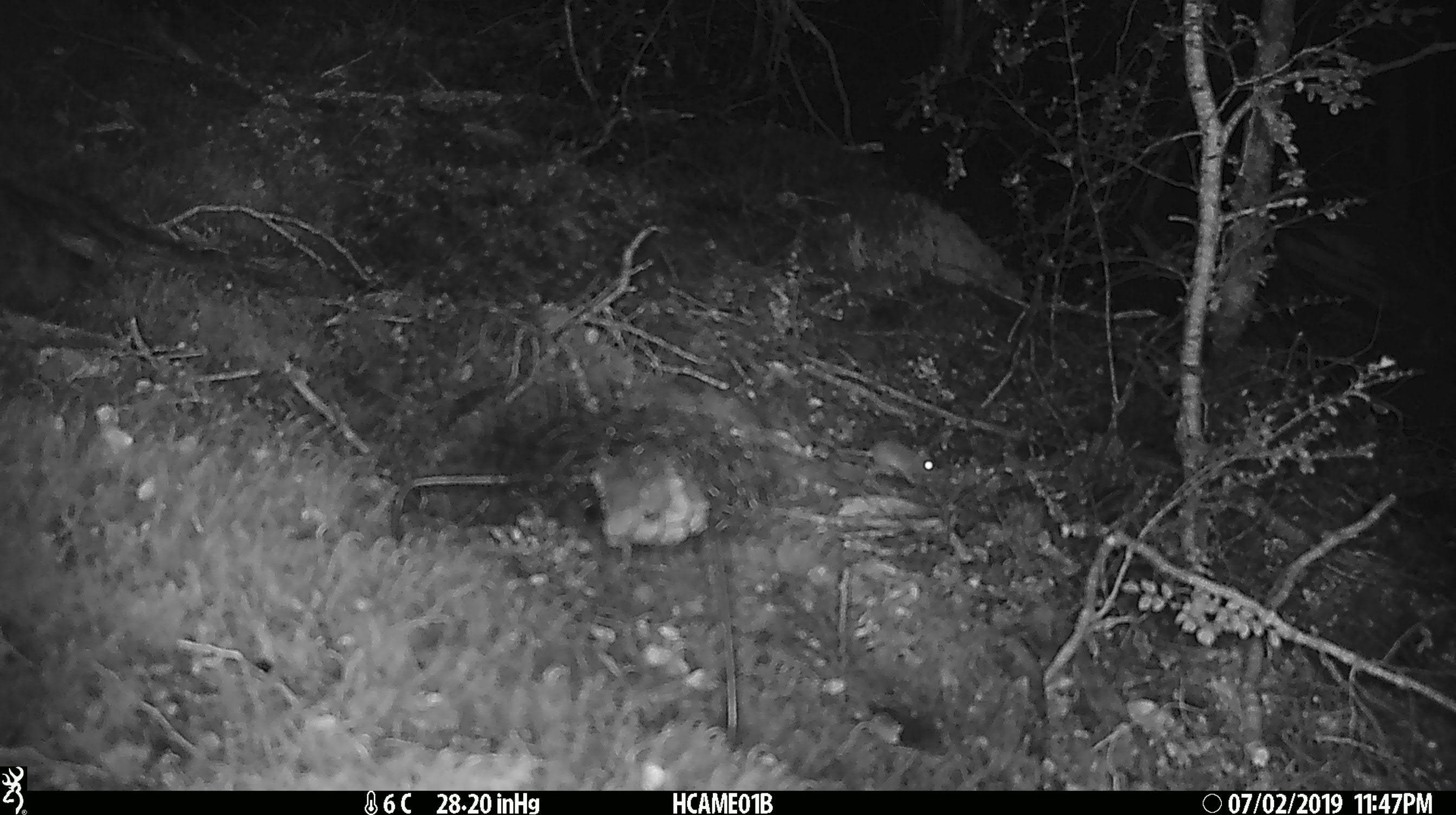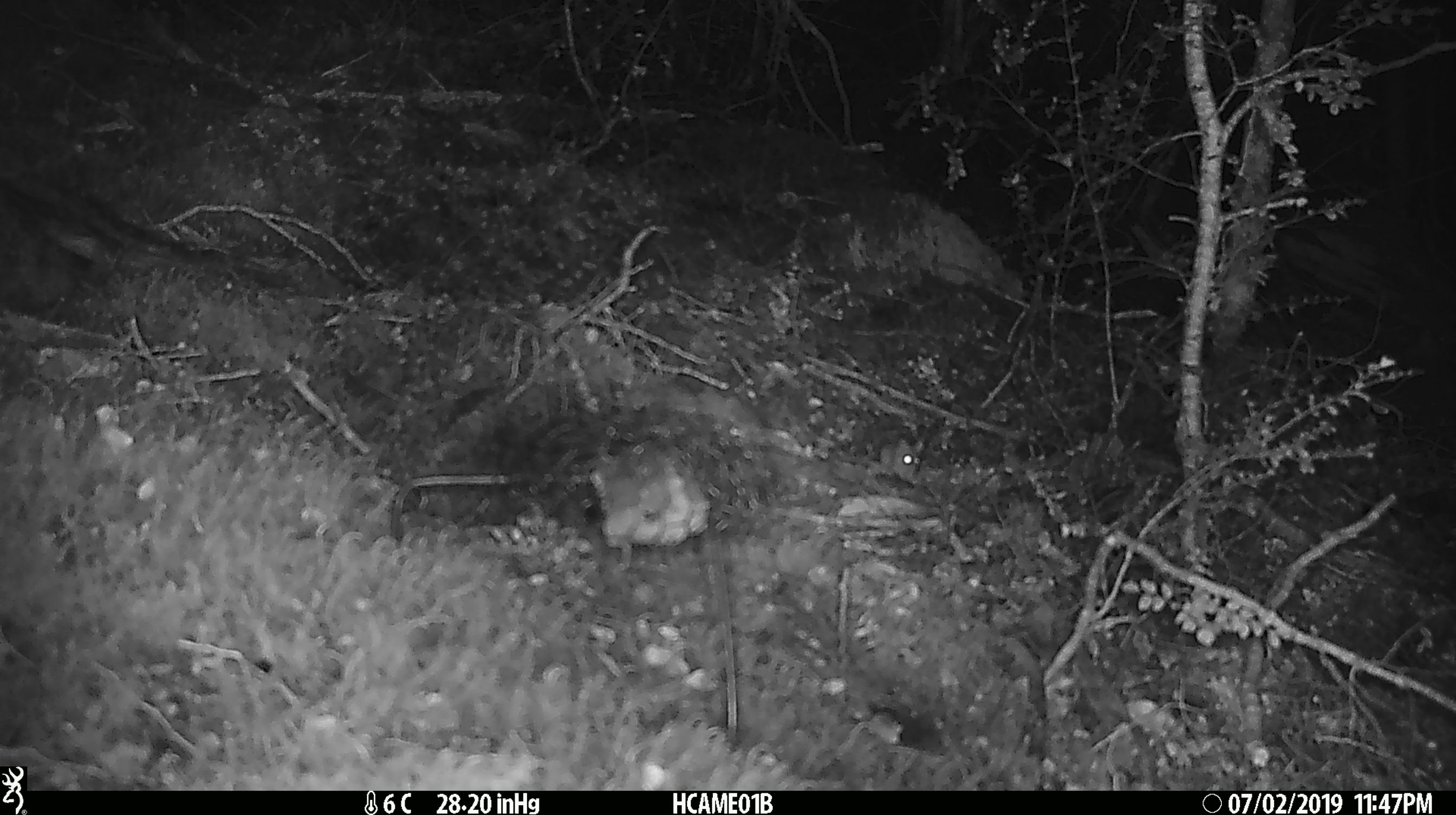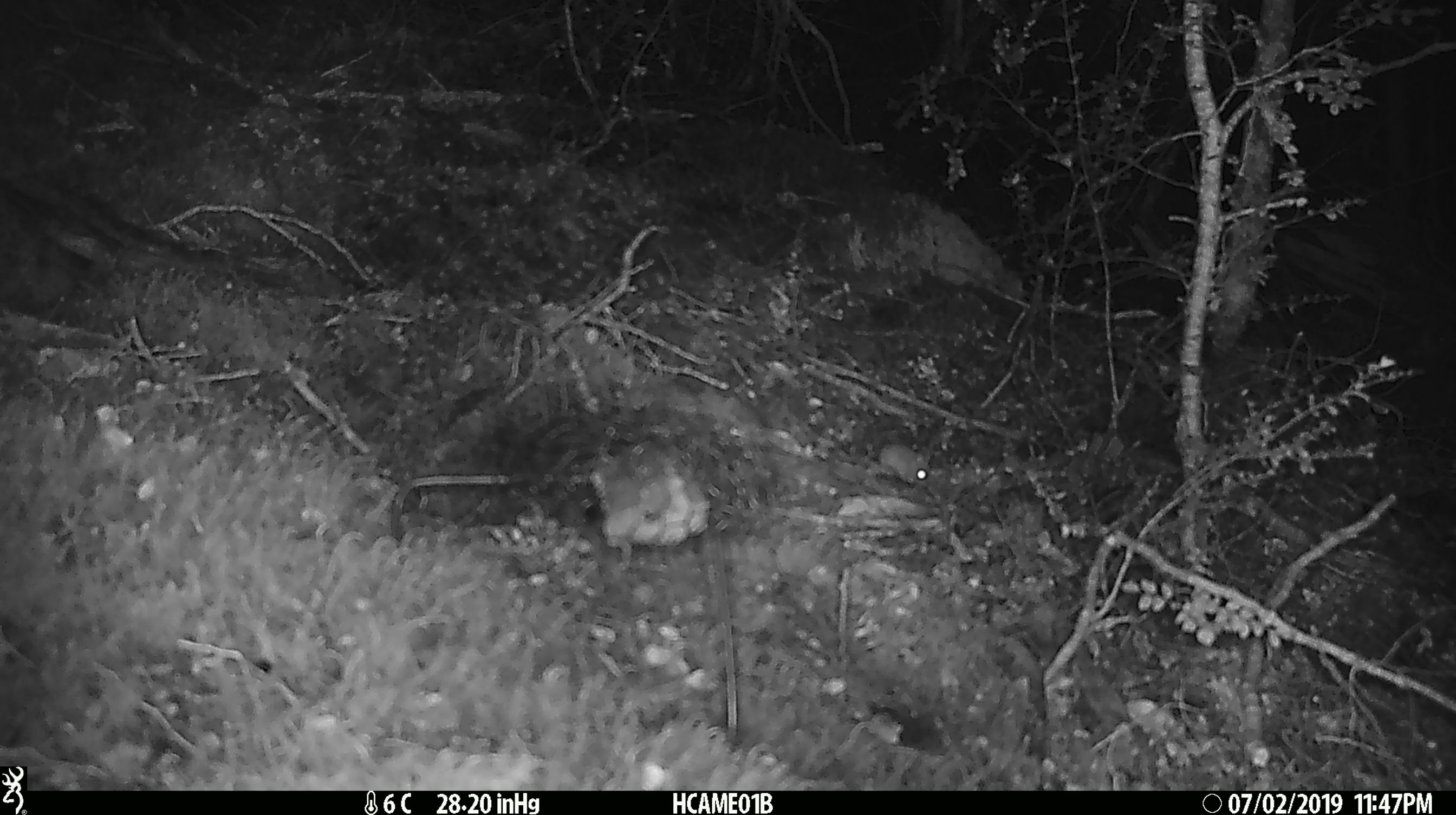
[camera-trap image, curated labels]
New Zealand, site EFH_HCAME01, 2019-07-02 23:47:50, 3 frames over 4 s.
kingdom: Animalia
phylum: Chordata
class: Mammalia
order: Rodentia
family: Muridae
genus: Mus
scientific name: Mus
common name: mouse